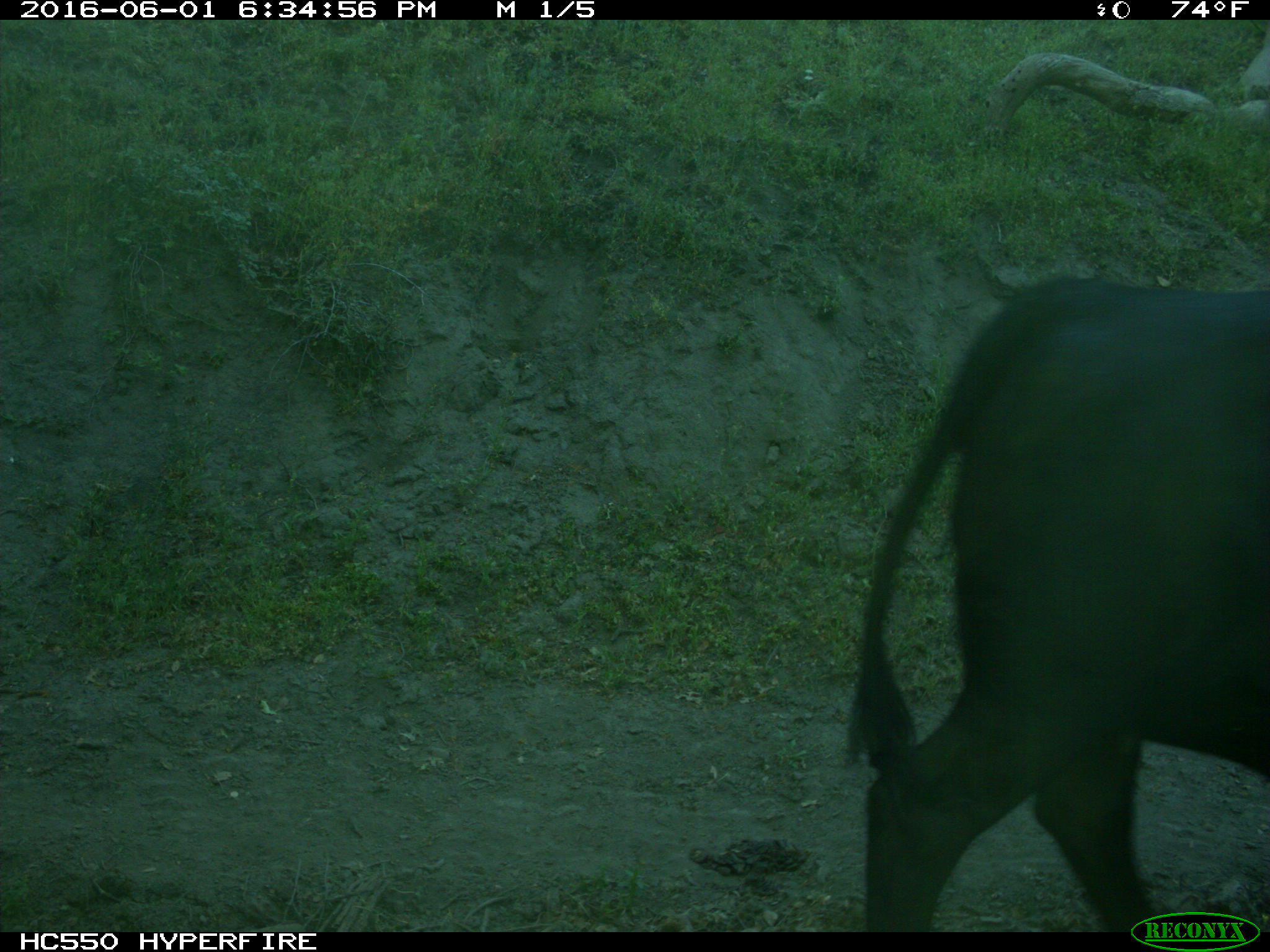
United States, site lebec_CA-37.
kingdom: Animalia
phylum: Chordata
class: Mammalia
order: Artiodactyla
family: Bovidae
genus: Bos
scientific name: Bos taurus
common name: domestic cow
Bos taurus (domestic cow).